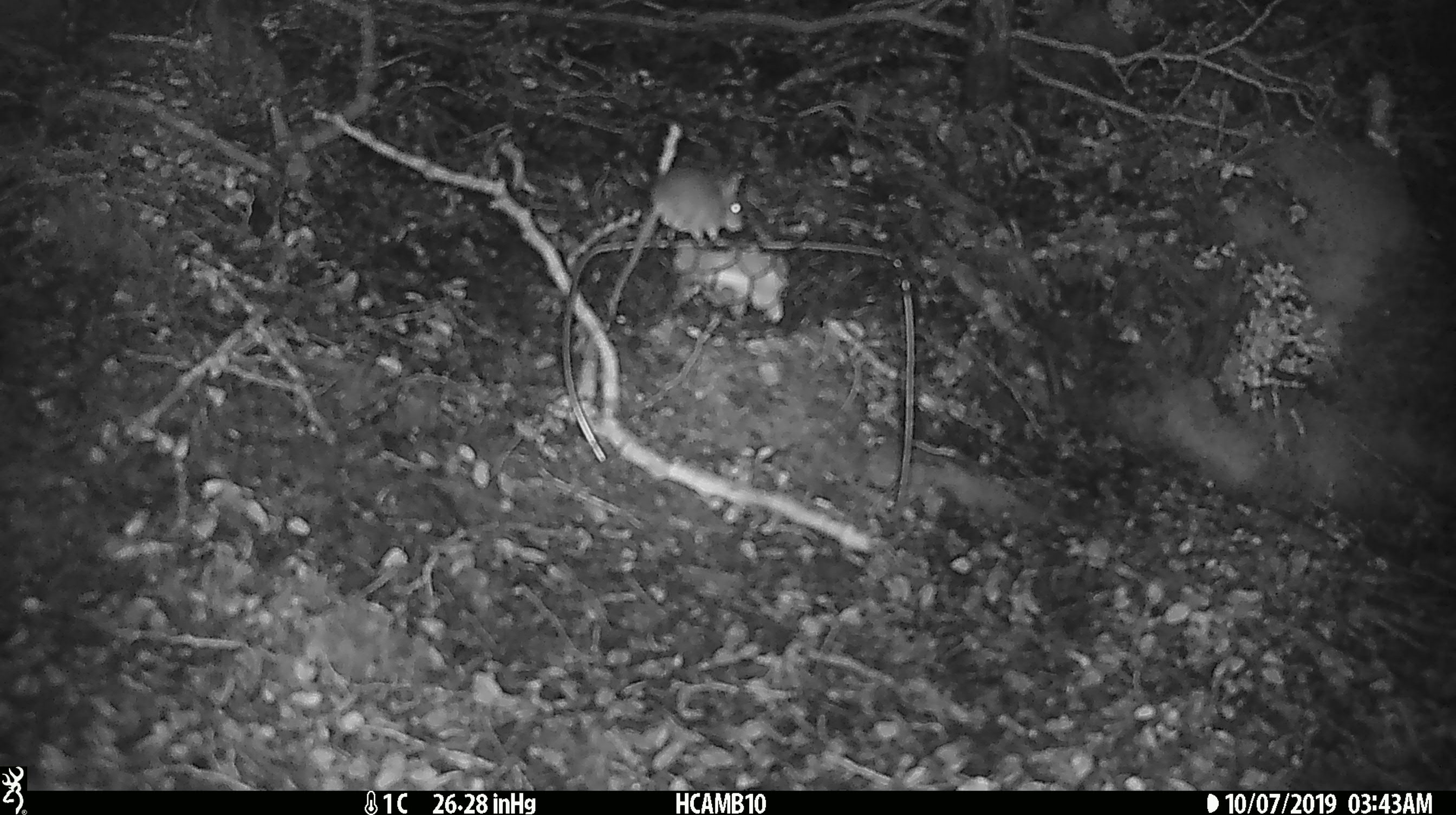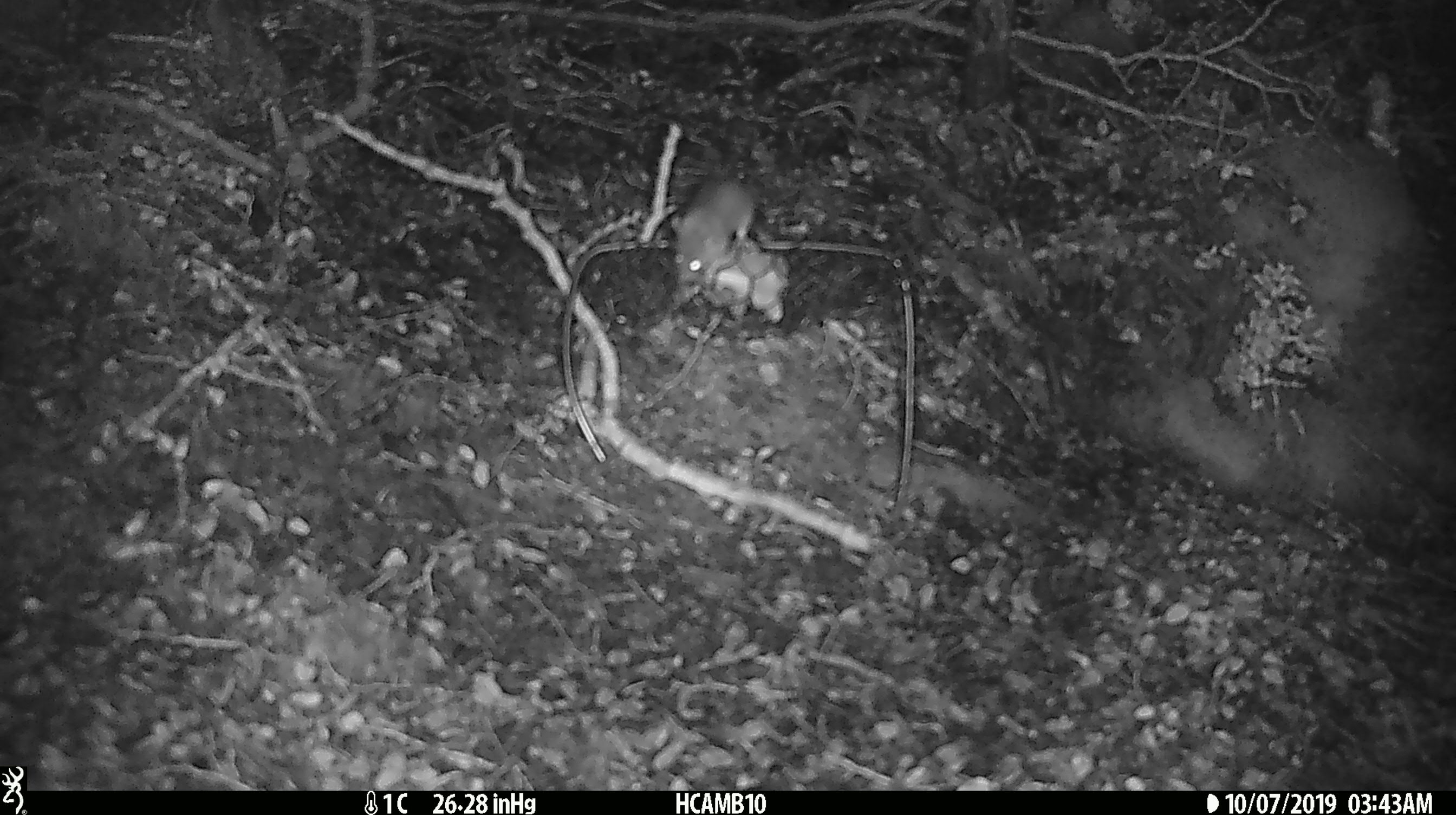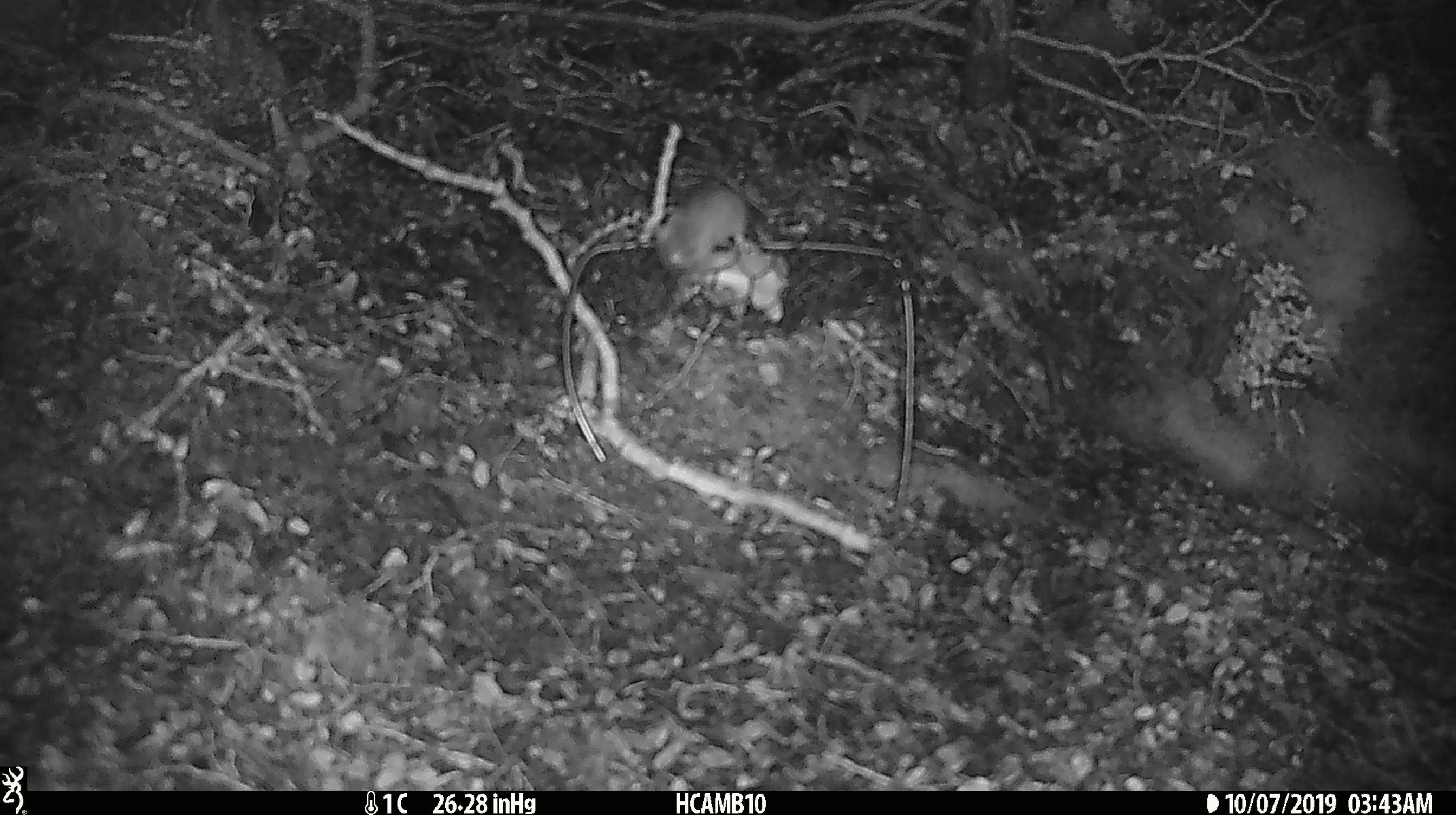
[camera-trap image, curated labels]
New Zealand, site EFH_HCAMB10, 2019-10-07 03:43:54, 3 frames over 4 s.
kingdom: Animalia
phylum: Chordata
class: Mammalia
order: Rodentia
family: Muridae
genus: Mus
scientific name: Mus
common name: mouse